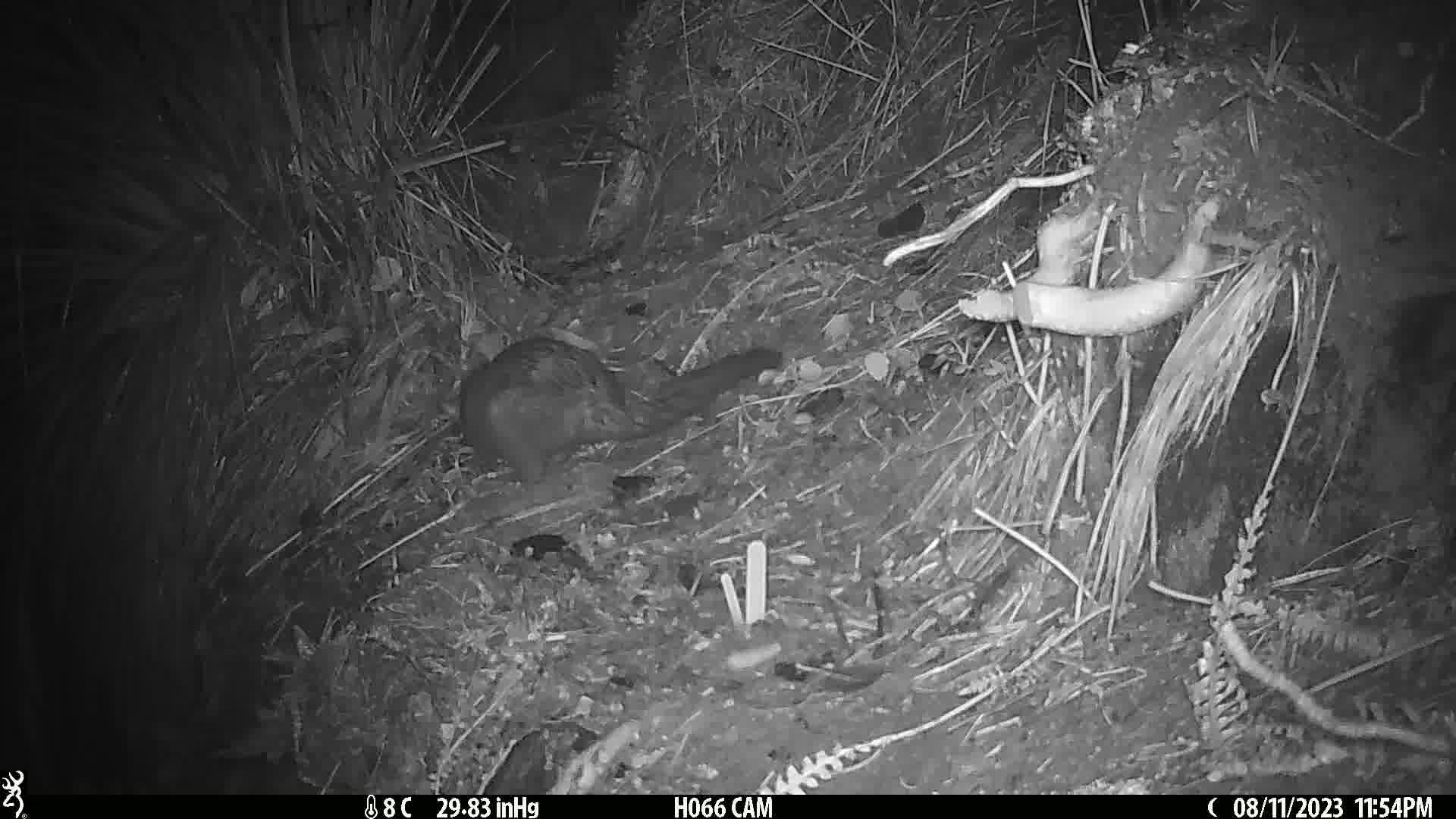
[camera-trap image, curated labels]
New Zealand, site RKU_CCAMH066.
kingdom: Animalia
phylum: Chordata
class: Mammalia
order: Diprotodontia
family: Phalangeridae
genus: Trichosurus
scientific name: Trichosurus vulpecula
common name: common brushtail possum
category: possum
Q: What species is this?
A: Possum (common brushtail possum) (Trichosurus vulpecula).